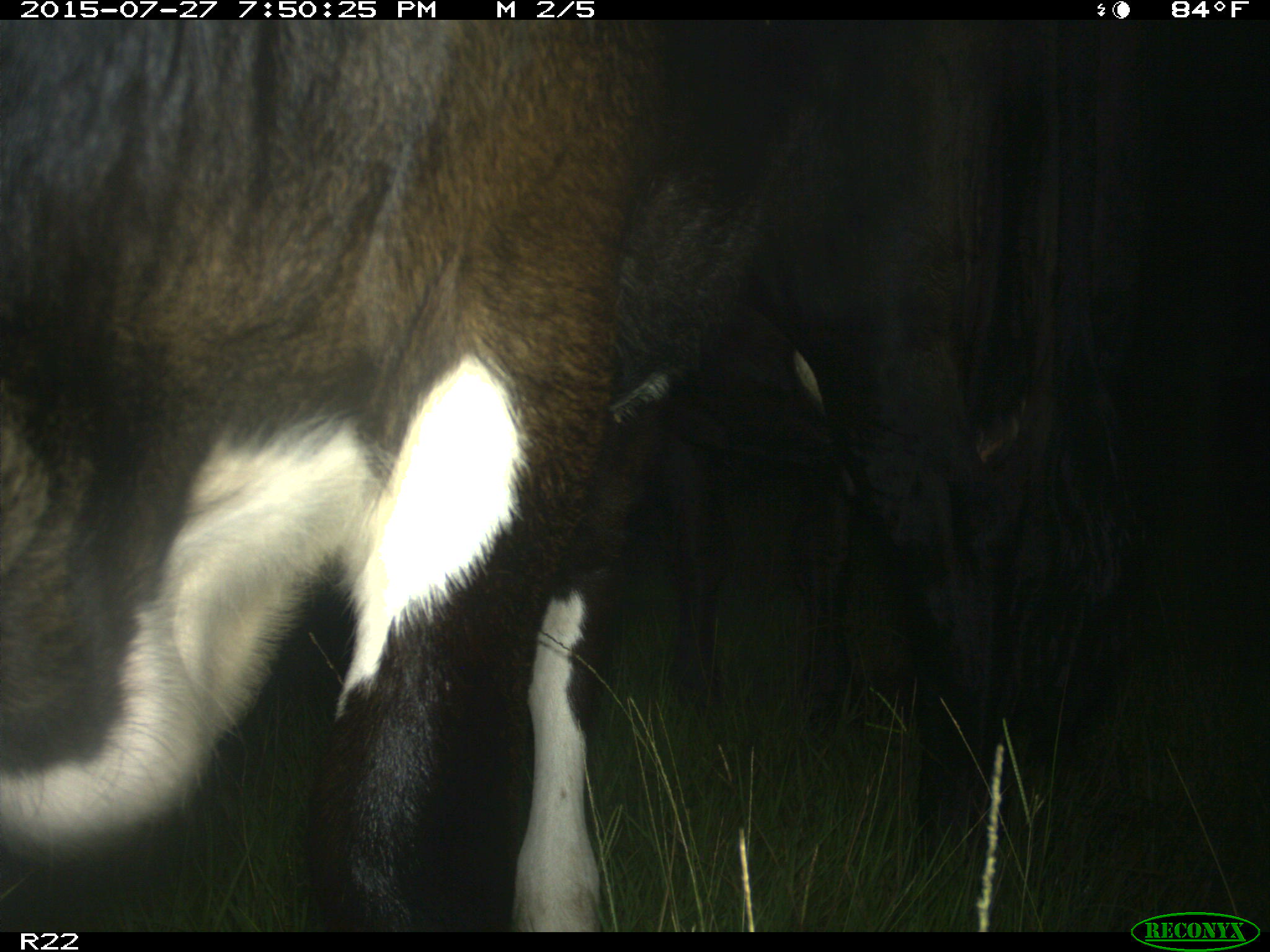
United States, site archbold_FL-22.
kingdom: Animalia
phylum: Chordata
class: Mammalia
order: Artiodactyla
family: Bovidae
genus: Bos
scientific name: Bos taurus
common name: domestic cow